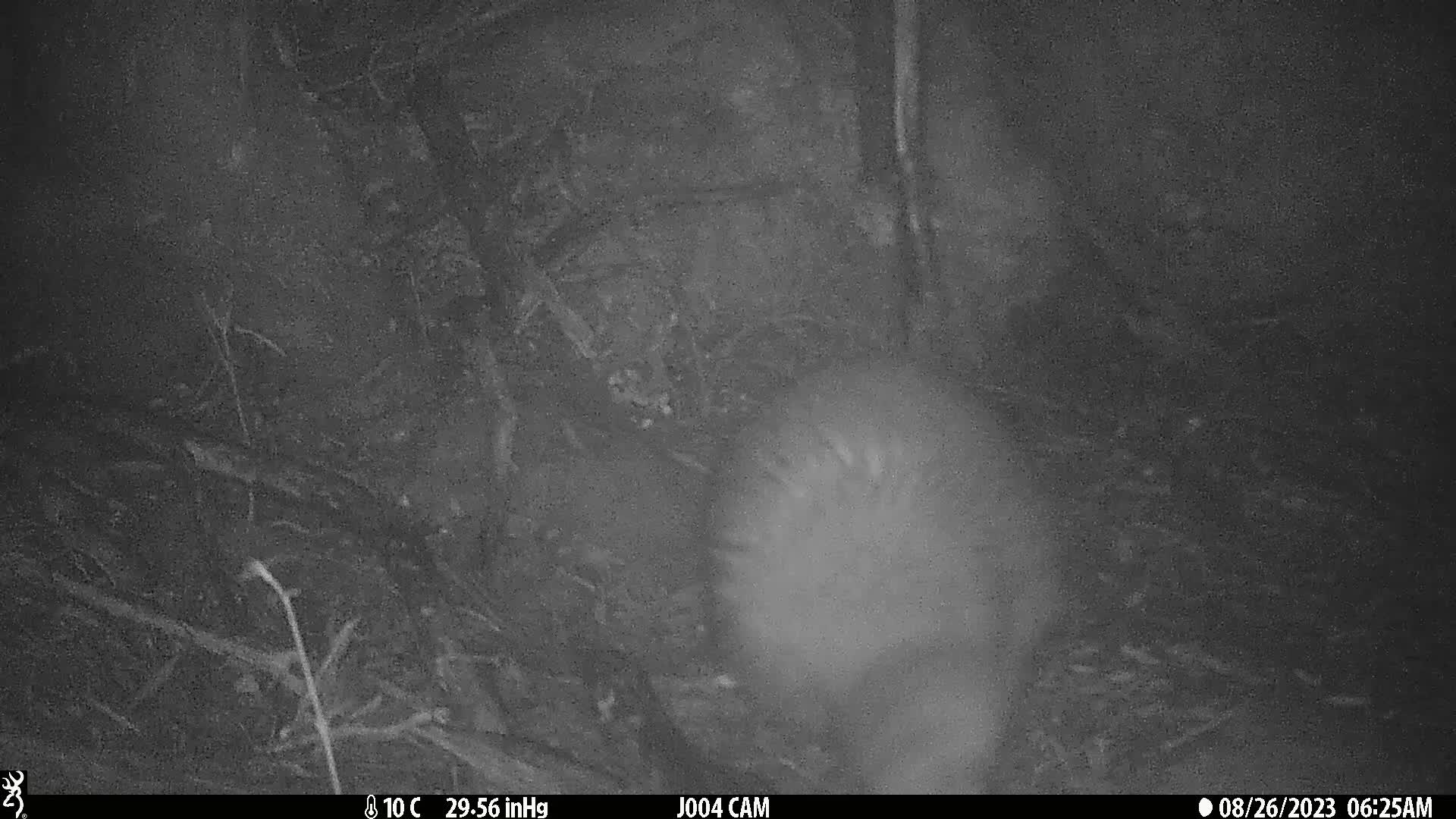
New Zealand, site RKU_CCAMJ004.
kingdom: Animalia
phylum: Chordata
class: Aves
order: Apterygiformes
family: Apterygidae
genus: Apteryx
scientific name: Apteryx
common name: kiwi